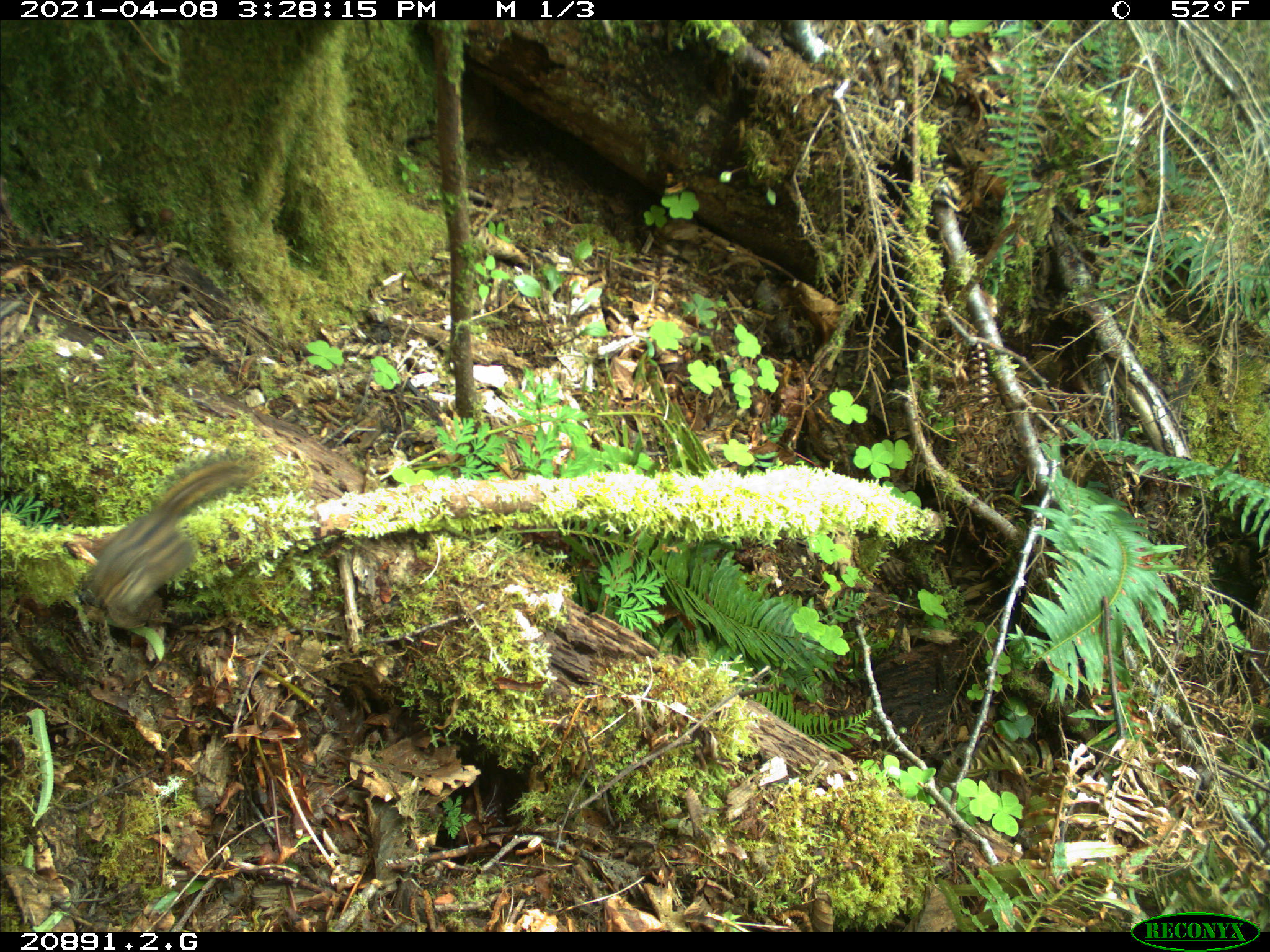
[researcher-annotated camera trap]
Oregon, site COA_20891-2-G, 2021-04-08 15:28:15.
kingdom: Animalia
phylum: Chordata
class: Mammalia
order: Rodentia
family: Sciuridae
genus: Neotamias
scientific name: Neotamias townsendii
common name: townsend's chipmunk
Townsend's chipmunk (Neotamias townsendii).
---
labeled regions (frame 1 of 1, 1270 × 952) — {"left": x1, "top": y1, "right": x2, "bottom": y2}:
townsend's chipmunk: {"left": 81, "top": 452, "right": 260, "bottom": 628}